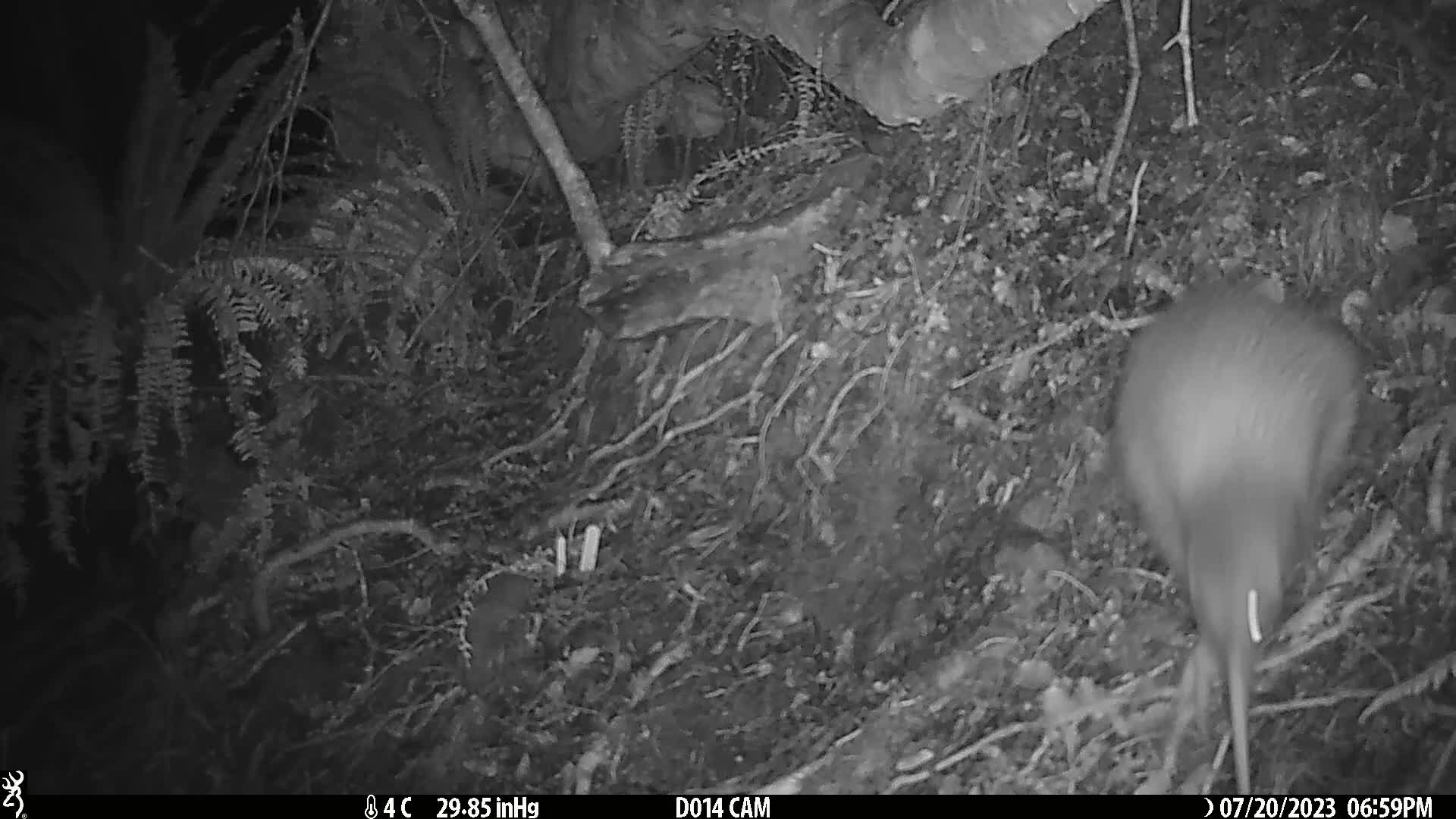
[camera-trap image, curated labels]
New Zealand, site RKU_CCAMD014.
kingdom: Animalia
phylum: Chordata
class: Aves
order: Apterygiformes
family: Apterygidae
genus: Apteryx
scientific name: Apteryx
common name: kiwi